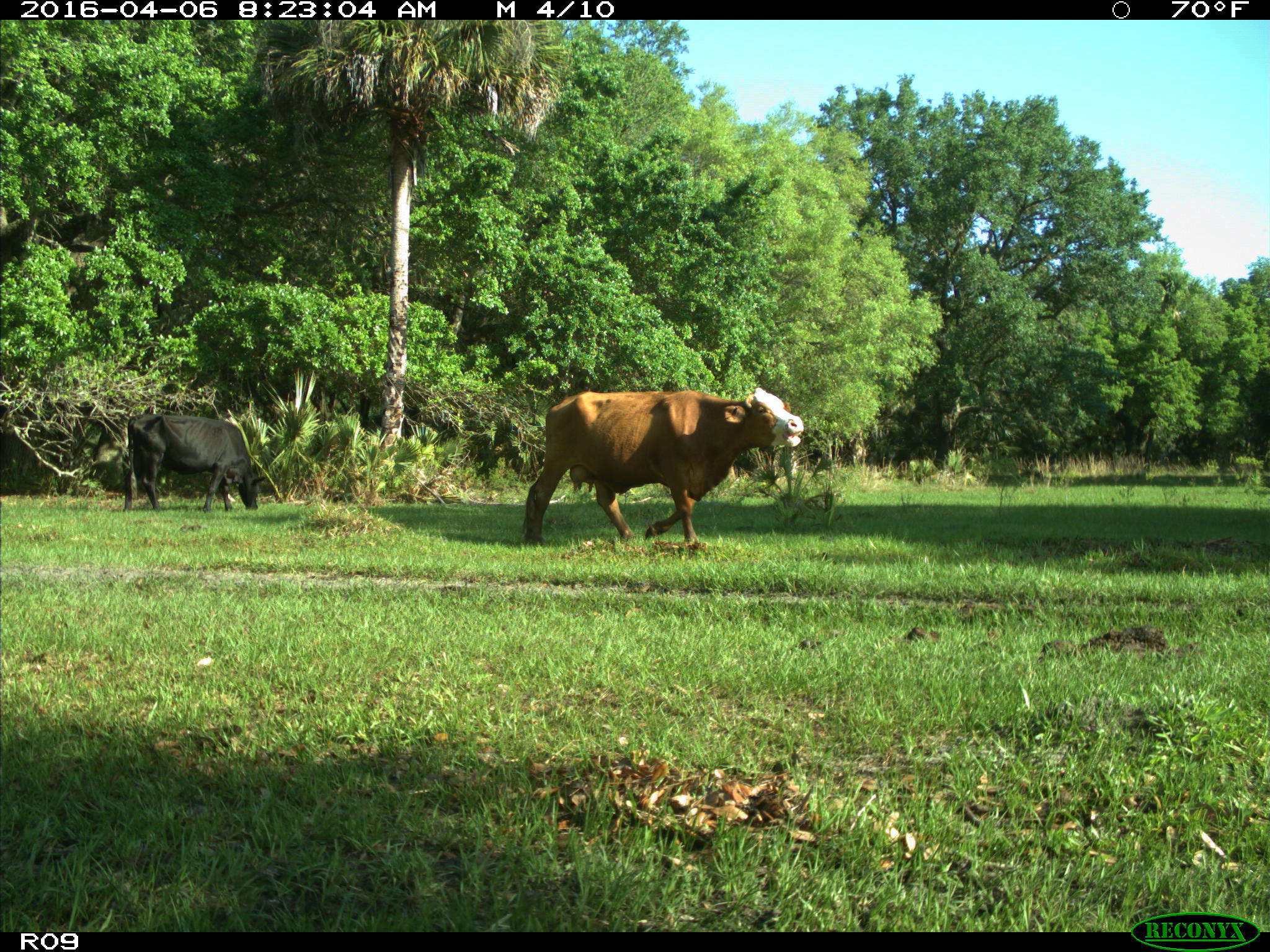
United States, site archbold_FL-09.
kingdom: Animalia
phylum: Chordata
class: Mammalia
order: Artiodactyla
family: Bovidae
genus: Bos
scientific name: Bos taurus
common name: domestic cow